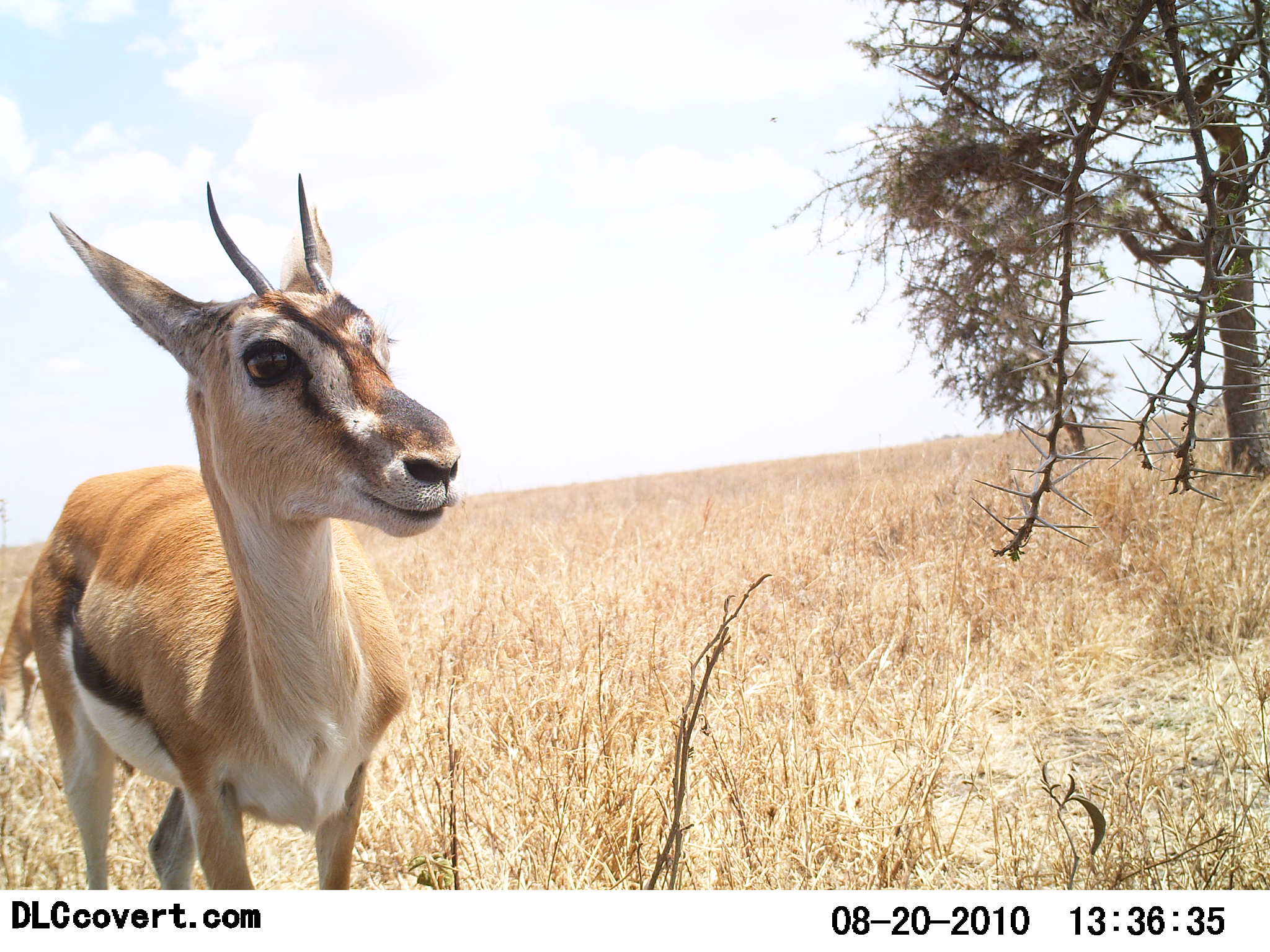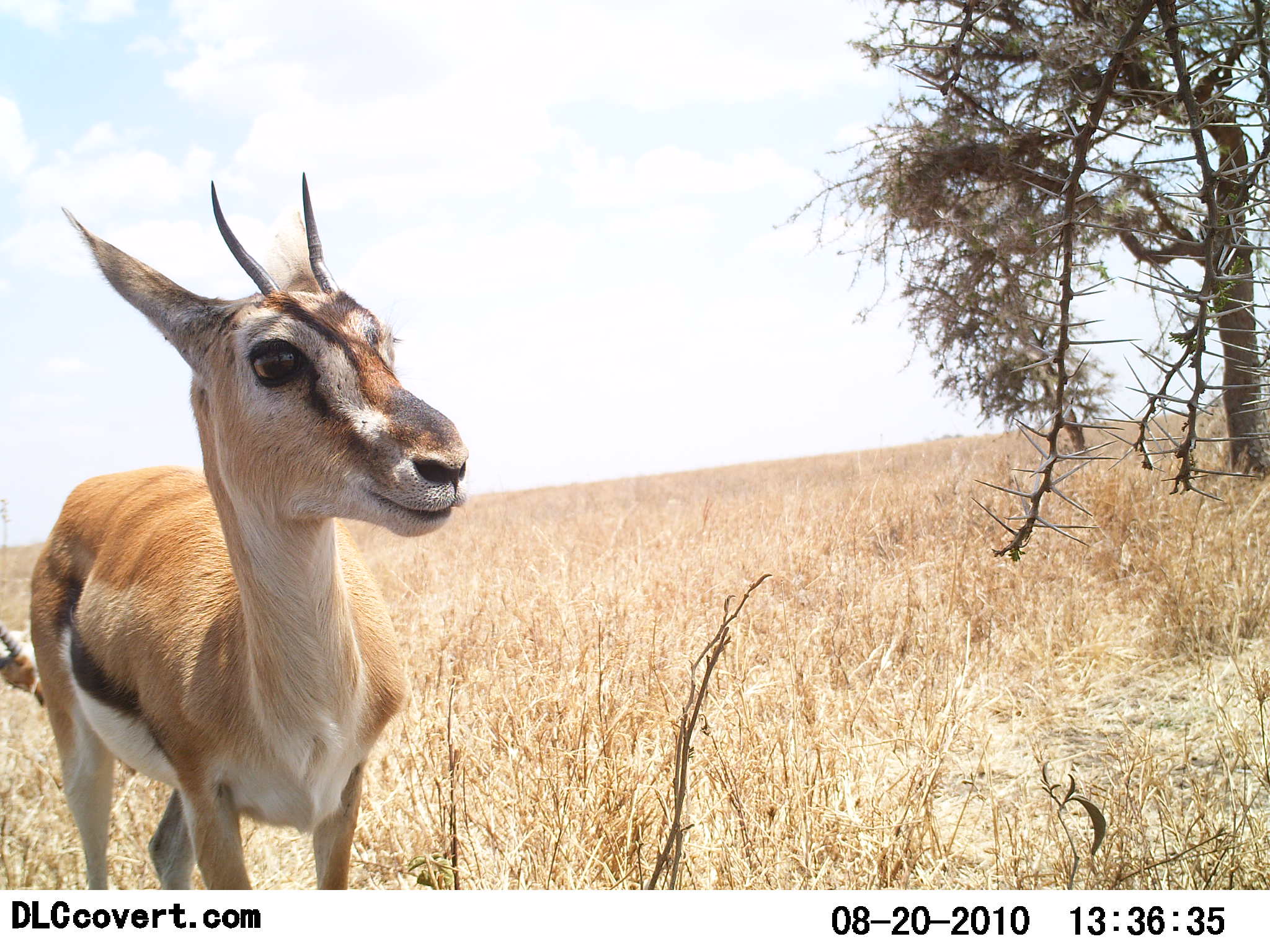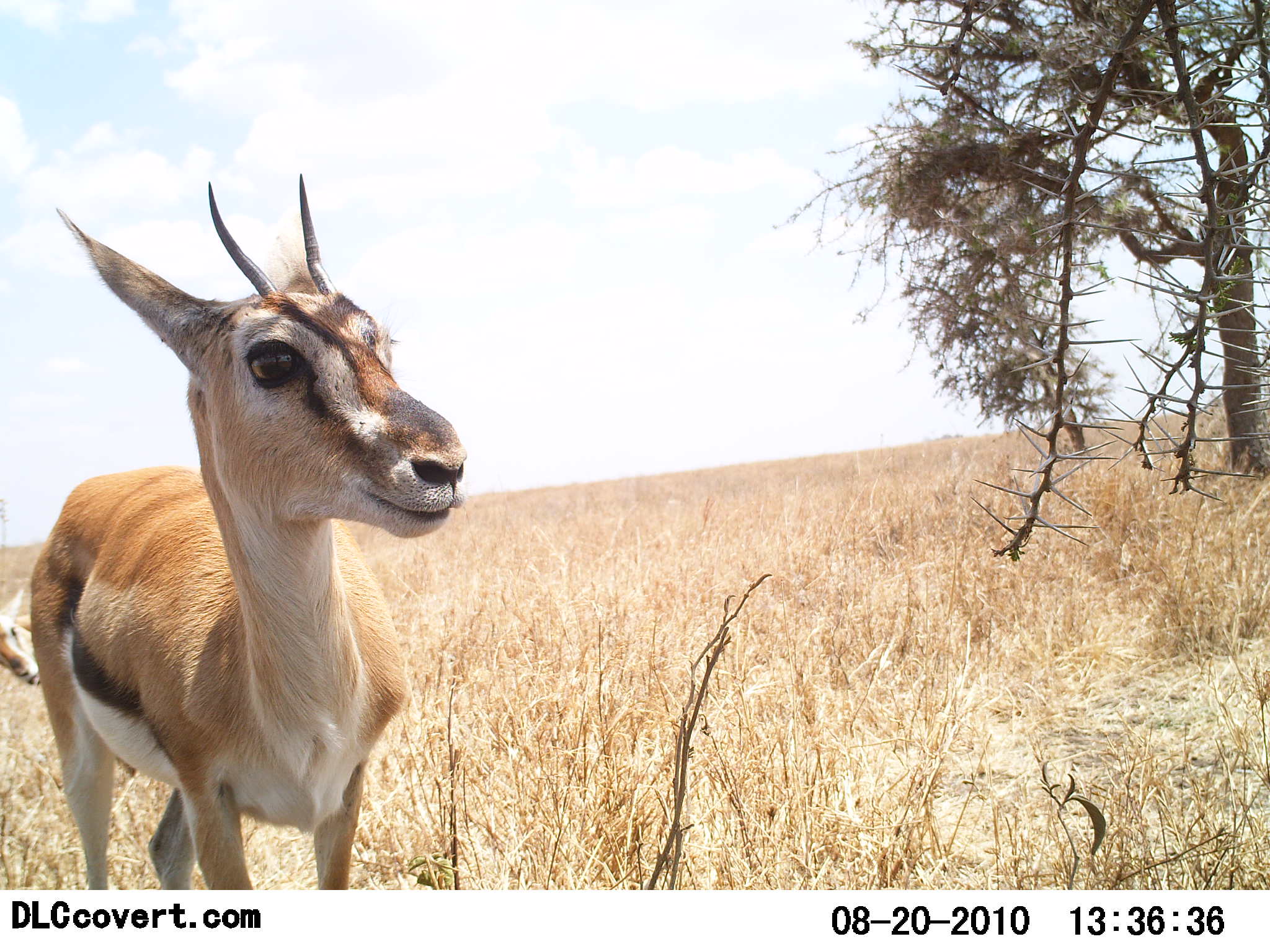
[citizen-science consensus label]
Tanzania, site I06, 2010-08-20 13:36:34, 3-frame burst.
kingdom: Animalia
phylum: Chordata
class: Mammalia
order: Artiodactyla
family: Bovidae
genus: Eudorcas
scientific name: Eudorcas thomsonii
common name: thomson's gazelle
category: gazellethomsons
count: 1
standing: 92%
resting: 8%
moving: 8%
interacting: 8%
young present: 0%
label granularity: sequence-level